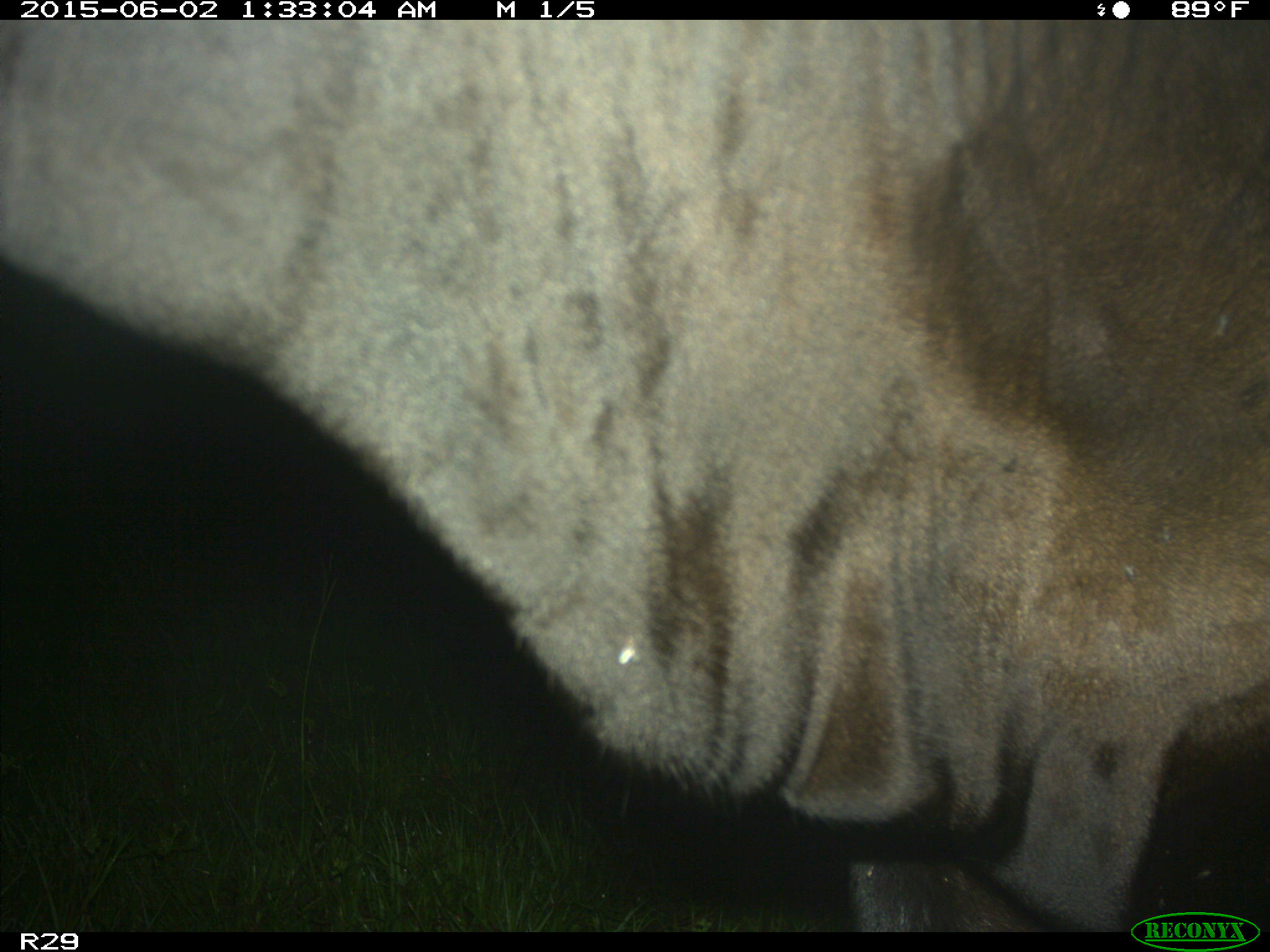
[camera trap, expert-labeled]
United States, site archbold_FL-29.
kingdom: Animalia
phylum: Chordata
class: Mammalia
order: Artiodactyla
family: Bovidae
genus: Bos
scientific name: Bos taurus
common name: domestic cow